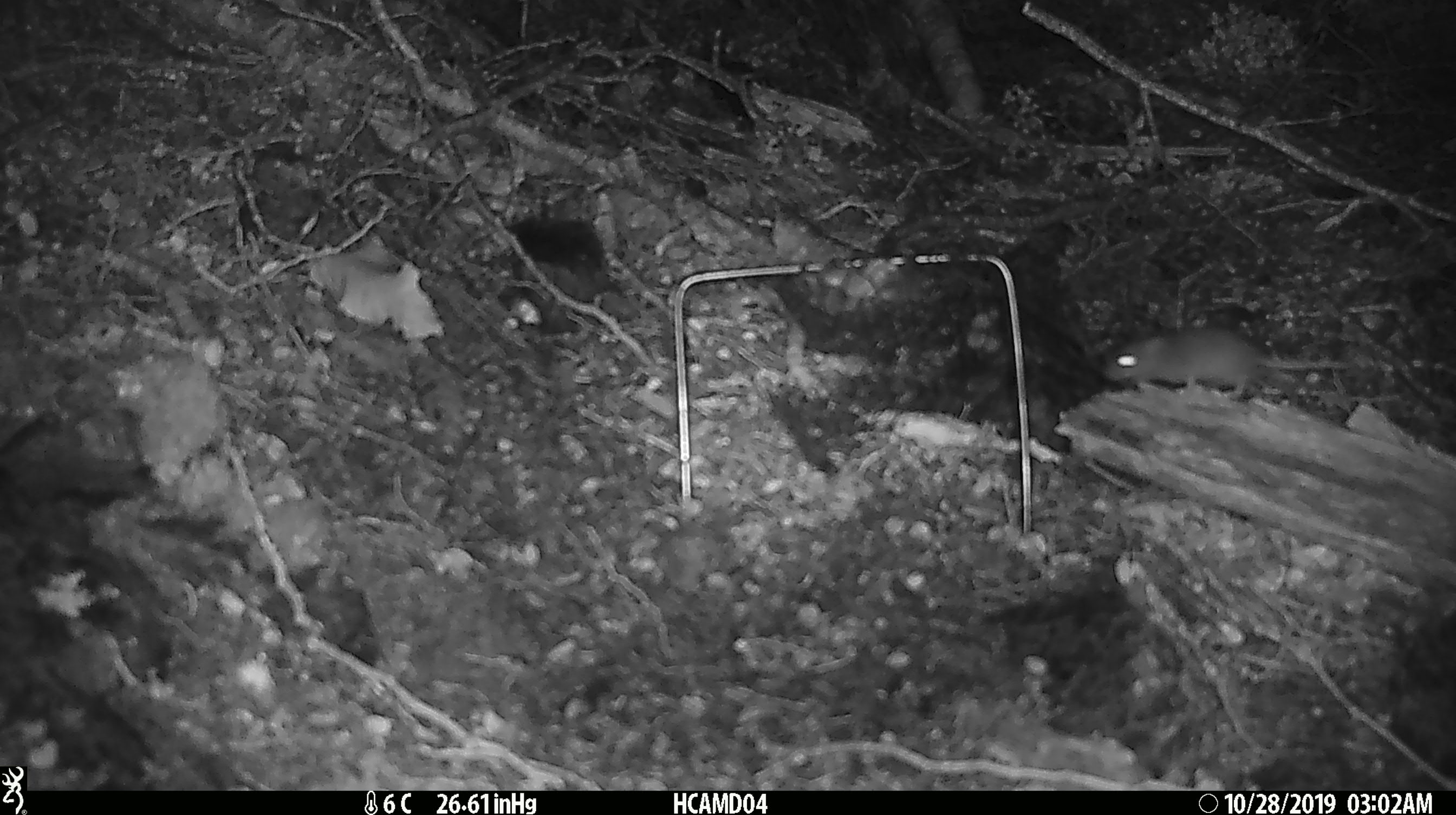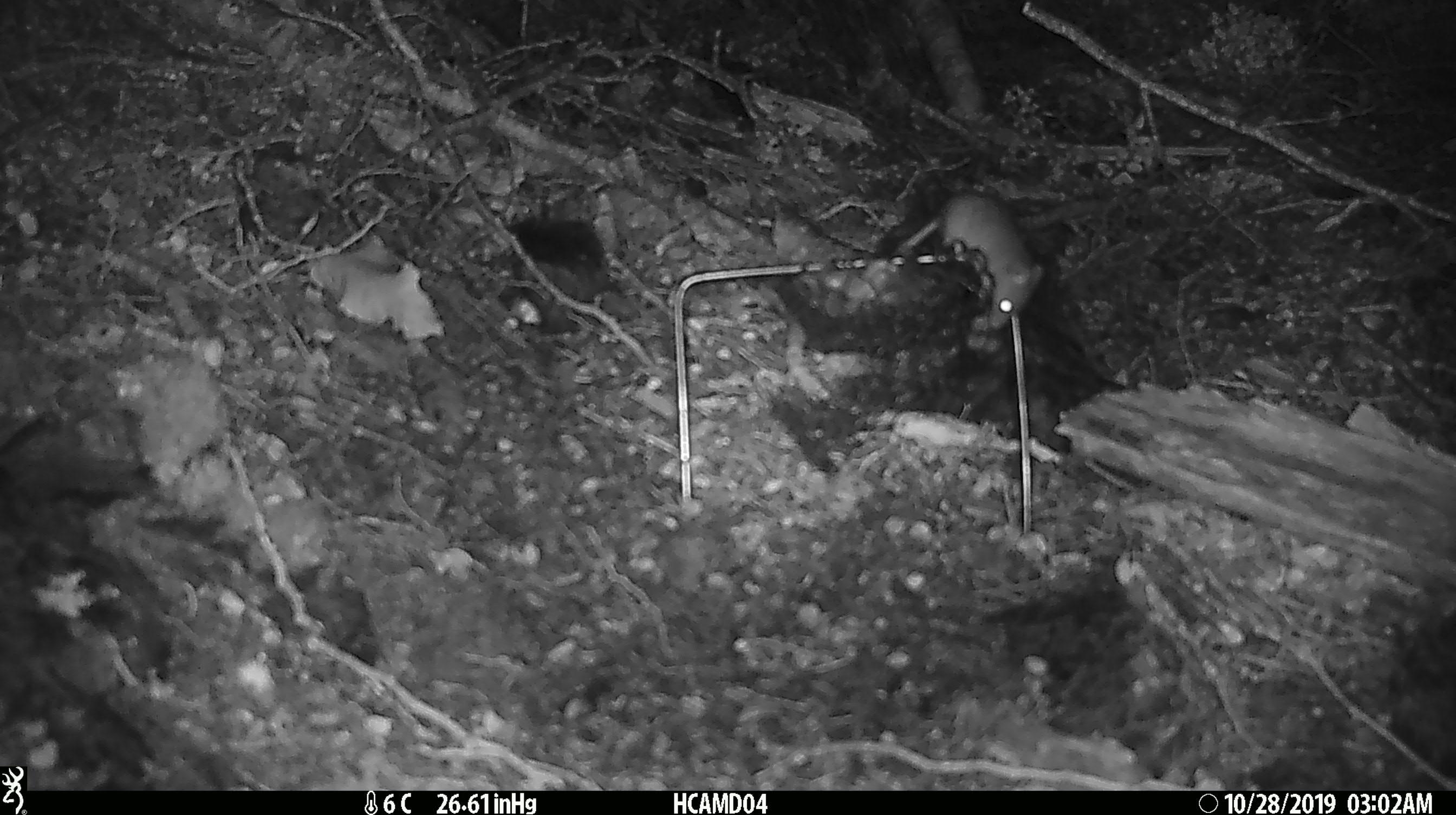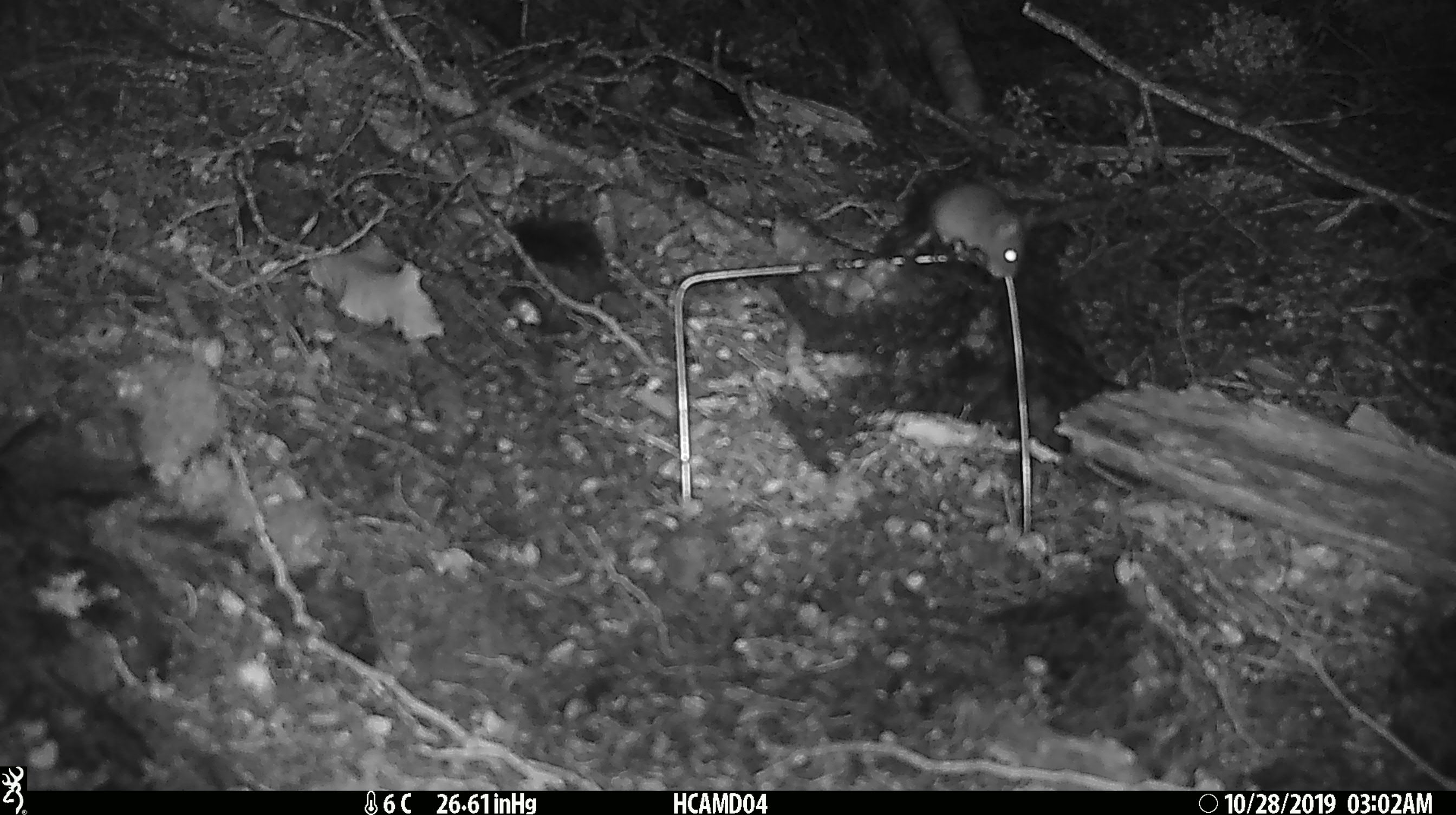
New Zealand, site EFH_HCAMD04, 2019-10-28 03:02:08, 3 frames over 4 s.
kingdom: Animalia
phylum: Chordata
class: Mammalia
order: Rodentia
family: Muridae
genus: Mus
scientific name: Mus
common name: mouse